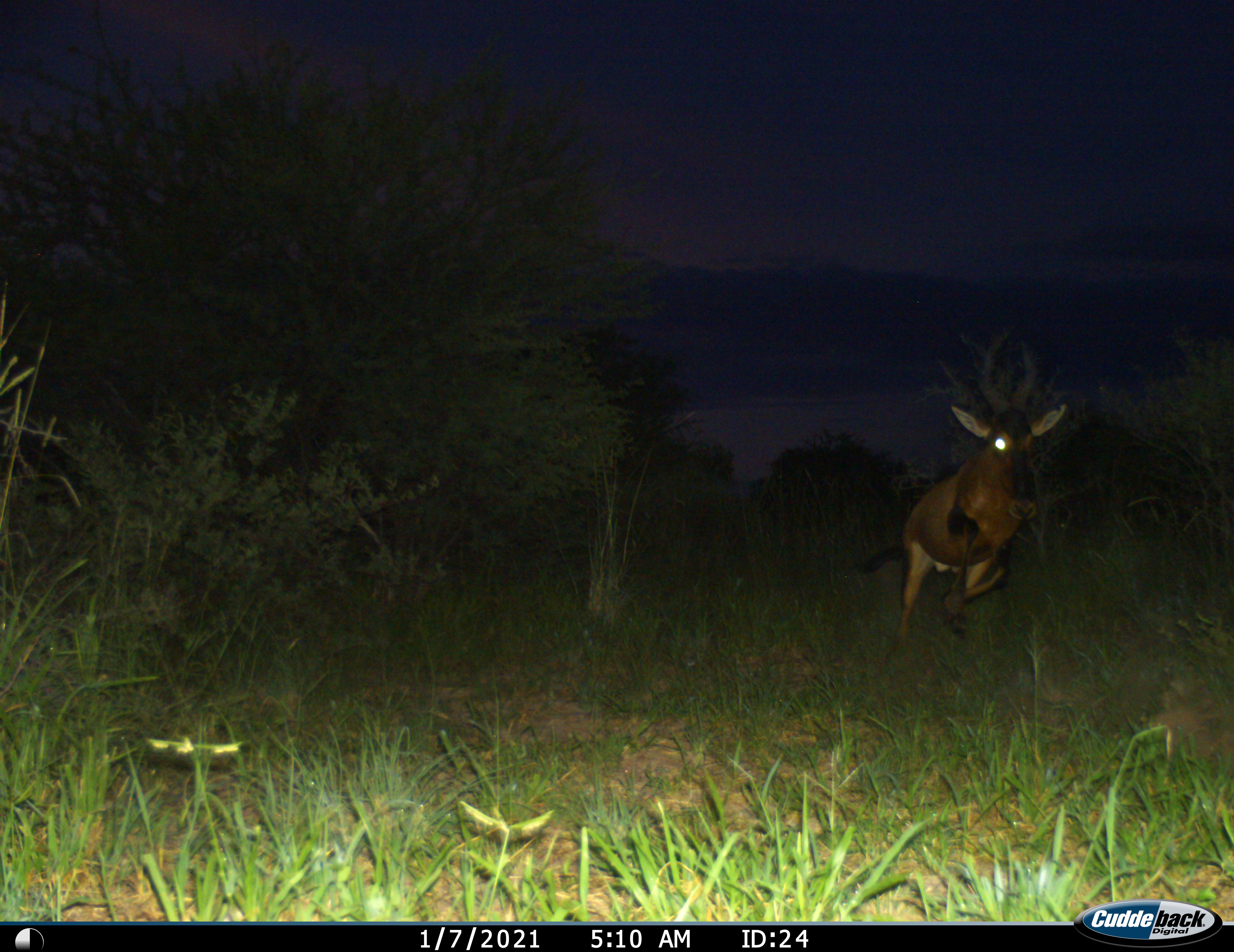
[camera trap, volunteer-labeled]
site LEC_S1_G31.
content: unidentified animal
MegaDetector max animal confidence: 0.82